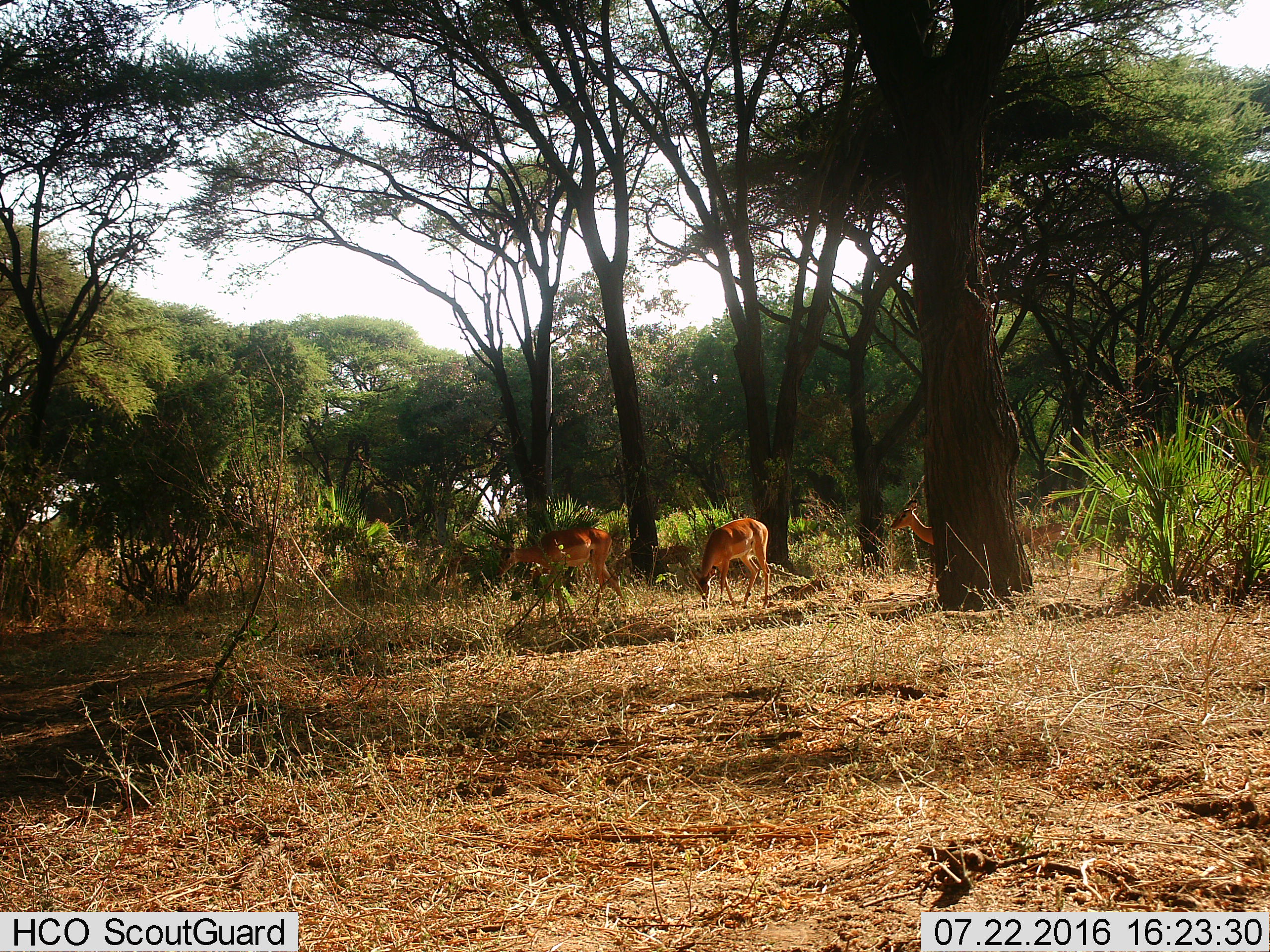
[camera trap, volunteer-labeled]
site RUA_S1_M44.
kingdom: Animalia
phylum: Chordata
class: Mammalia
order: Artiodactyla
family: Bovidae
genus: Aepyceros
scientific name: Aepyceros melampus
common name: impala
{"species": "impala (Aepyceros melampus)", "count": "4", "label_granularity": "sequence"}